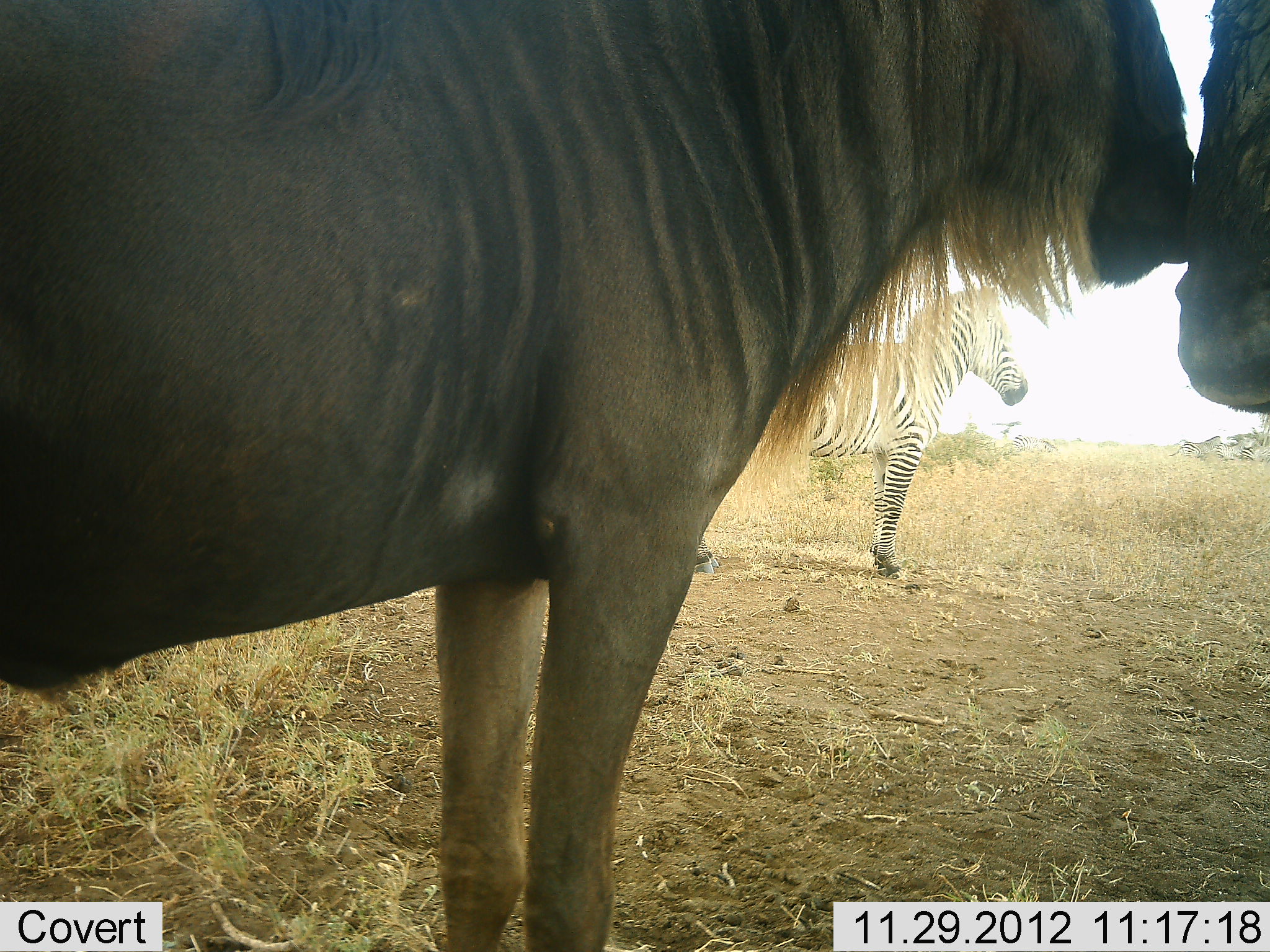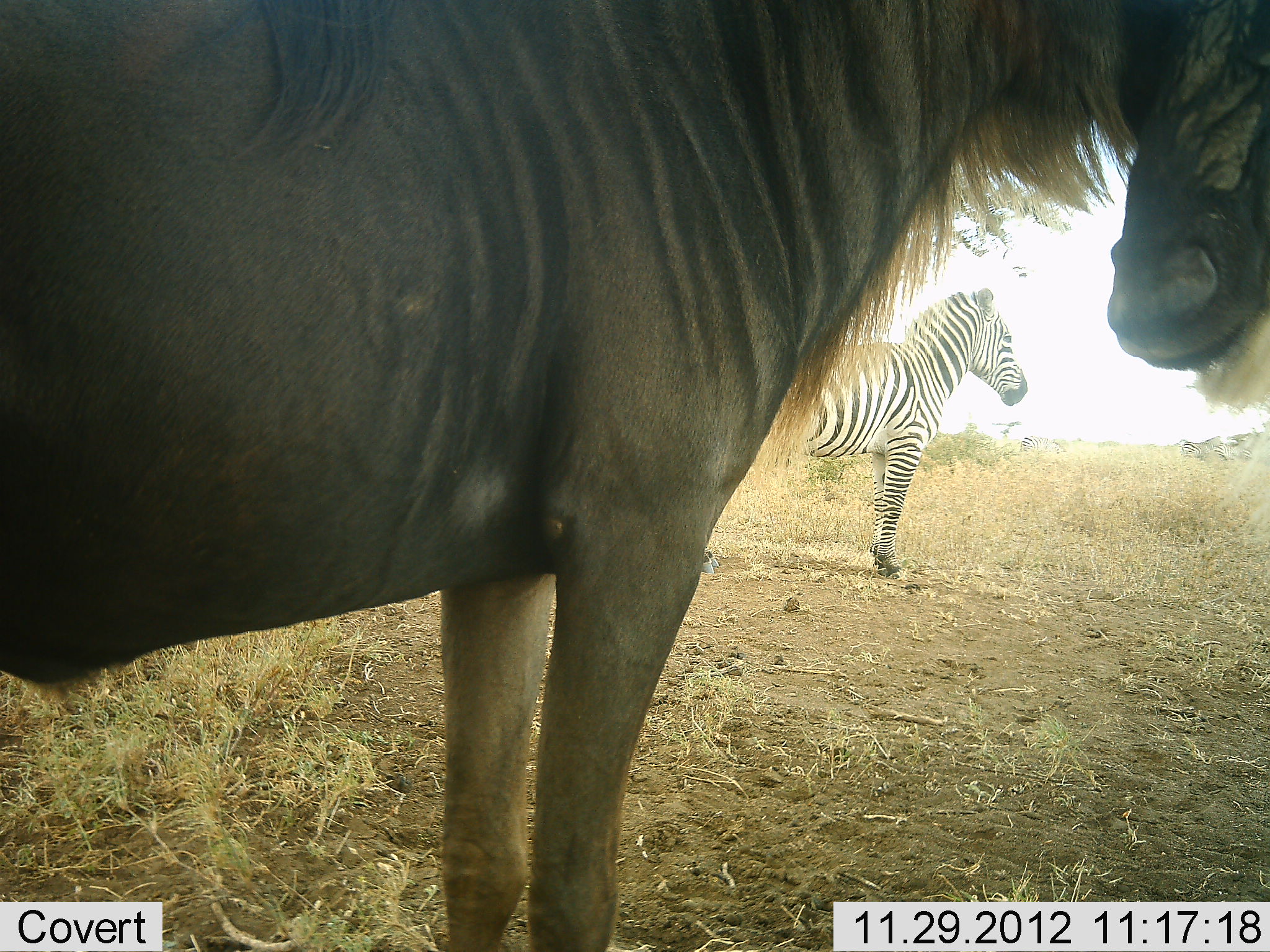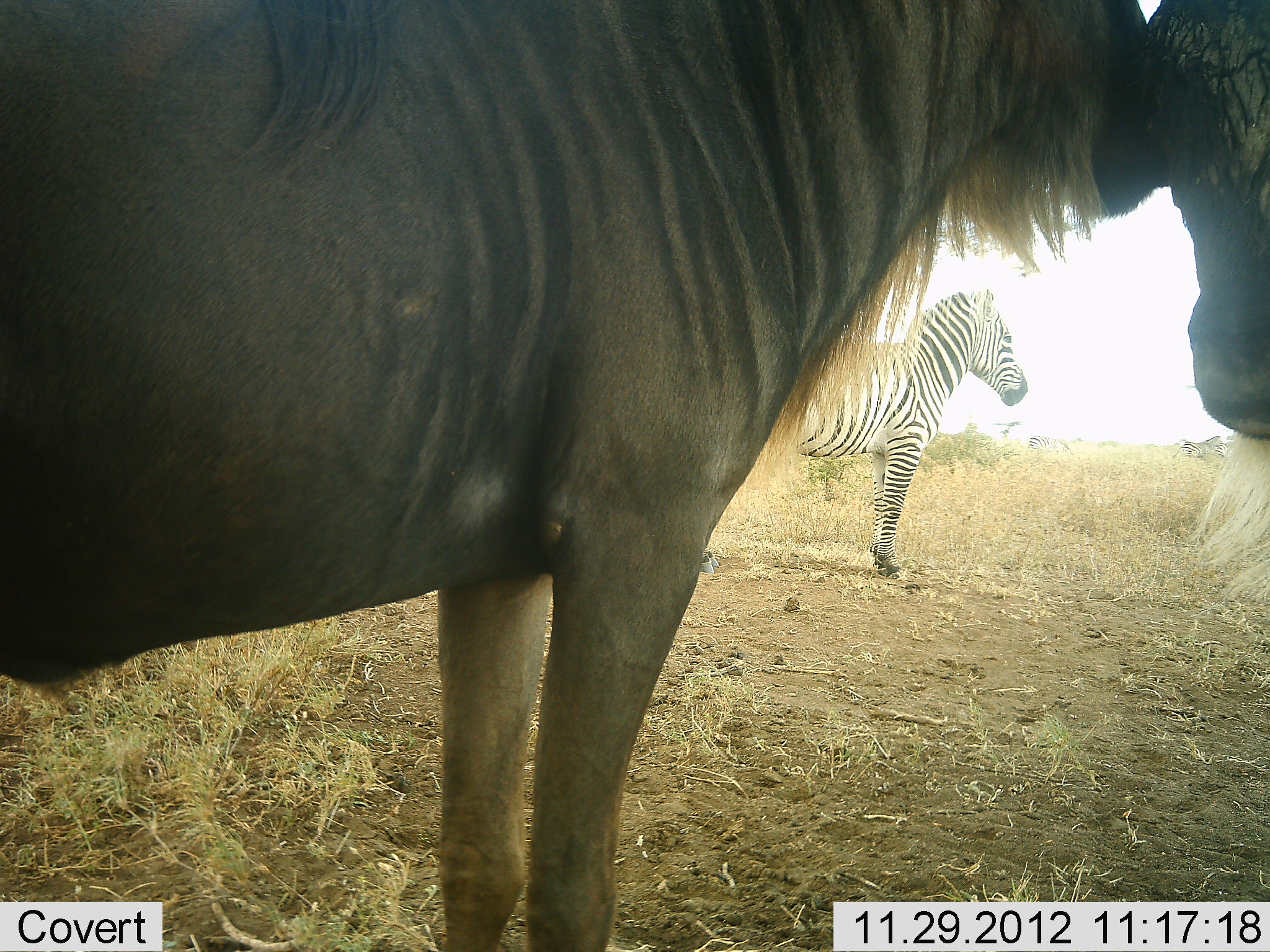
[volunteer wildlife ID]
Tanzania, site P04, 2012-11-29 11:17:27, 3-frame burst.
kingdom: Animalia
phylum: Chordata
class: Mammalia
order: Artiodactyla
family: Bovidae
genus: Connochaetes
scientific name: Connochaetes taurinus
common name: blue wildebeest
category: wildebeest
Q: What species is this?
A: Wildebeest (blue wildebeest) (Connochaetes taurinus).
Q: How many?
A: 2.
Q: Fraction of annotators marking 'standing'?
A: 64%.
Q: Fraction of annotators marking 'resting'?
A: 9%.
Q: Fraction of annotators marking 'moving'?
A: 9%.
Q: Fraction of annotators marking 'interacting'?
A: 55%.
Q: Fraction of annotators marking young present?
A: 0%.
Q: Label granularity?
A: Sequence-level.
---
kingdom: Animalia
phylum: Chordata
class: Mammalia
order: Perissodactyla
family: Equidae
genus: Equus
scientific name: Equus quagga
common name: plains zebra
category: zebra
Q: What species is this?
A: Zebra (plains zebra) (Equus quagga).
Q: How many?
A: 1.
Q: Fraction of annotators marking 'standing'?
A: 100%.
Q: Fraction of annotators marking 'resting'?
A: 0%.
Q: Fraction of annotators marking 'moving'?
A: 10%.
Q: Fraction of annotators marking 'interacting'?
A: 0%.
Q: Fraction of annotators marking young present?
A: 0%.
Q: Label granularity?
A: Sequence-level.